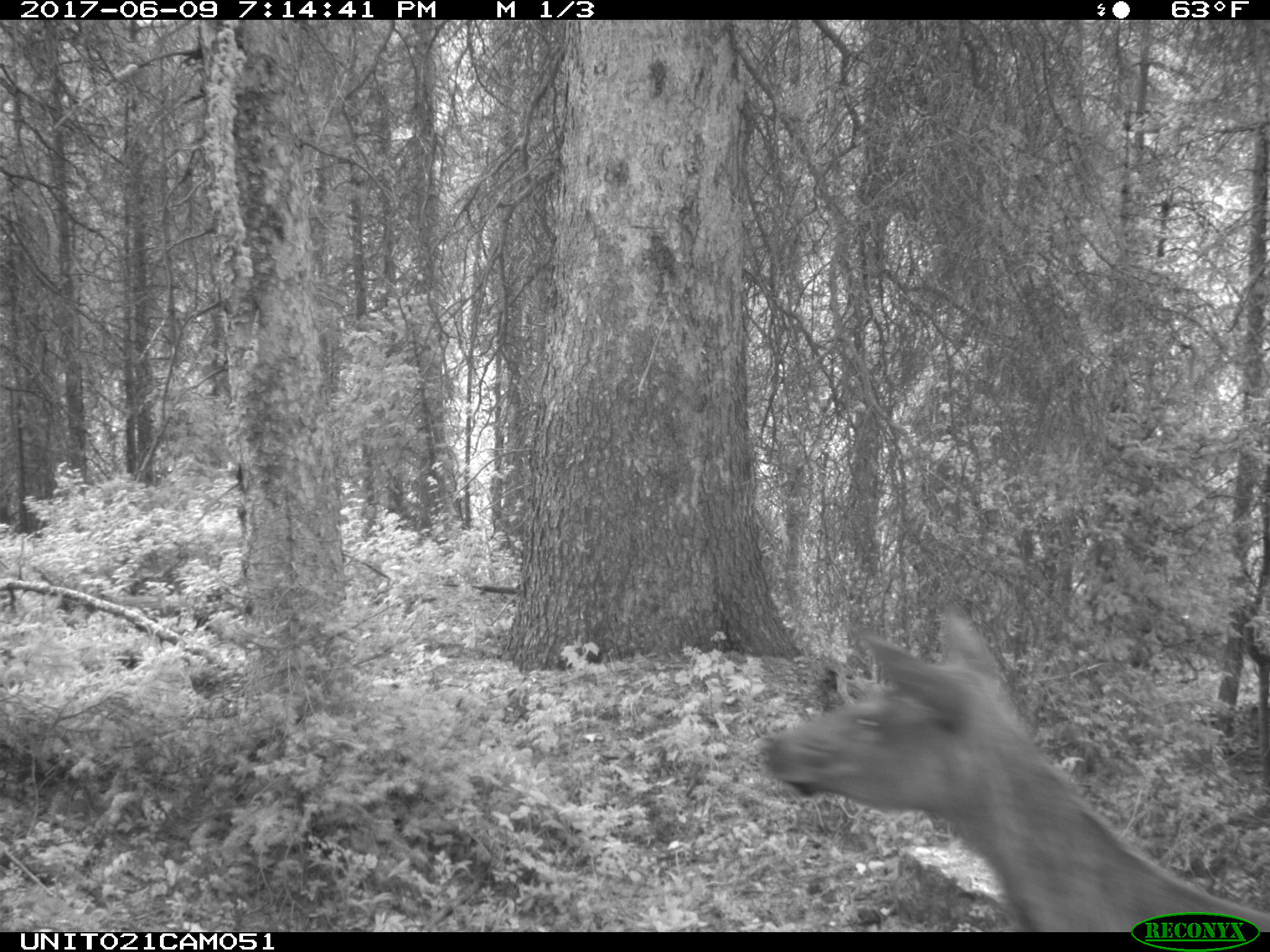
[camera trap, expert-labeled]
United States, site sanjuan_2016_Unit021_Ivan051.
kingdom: Animalia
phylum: Chordata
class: Mammalia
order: Artiodactyla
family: Cervidae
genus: Cervus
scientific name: Cervus elaphus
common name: red deer